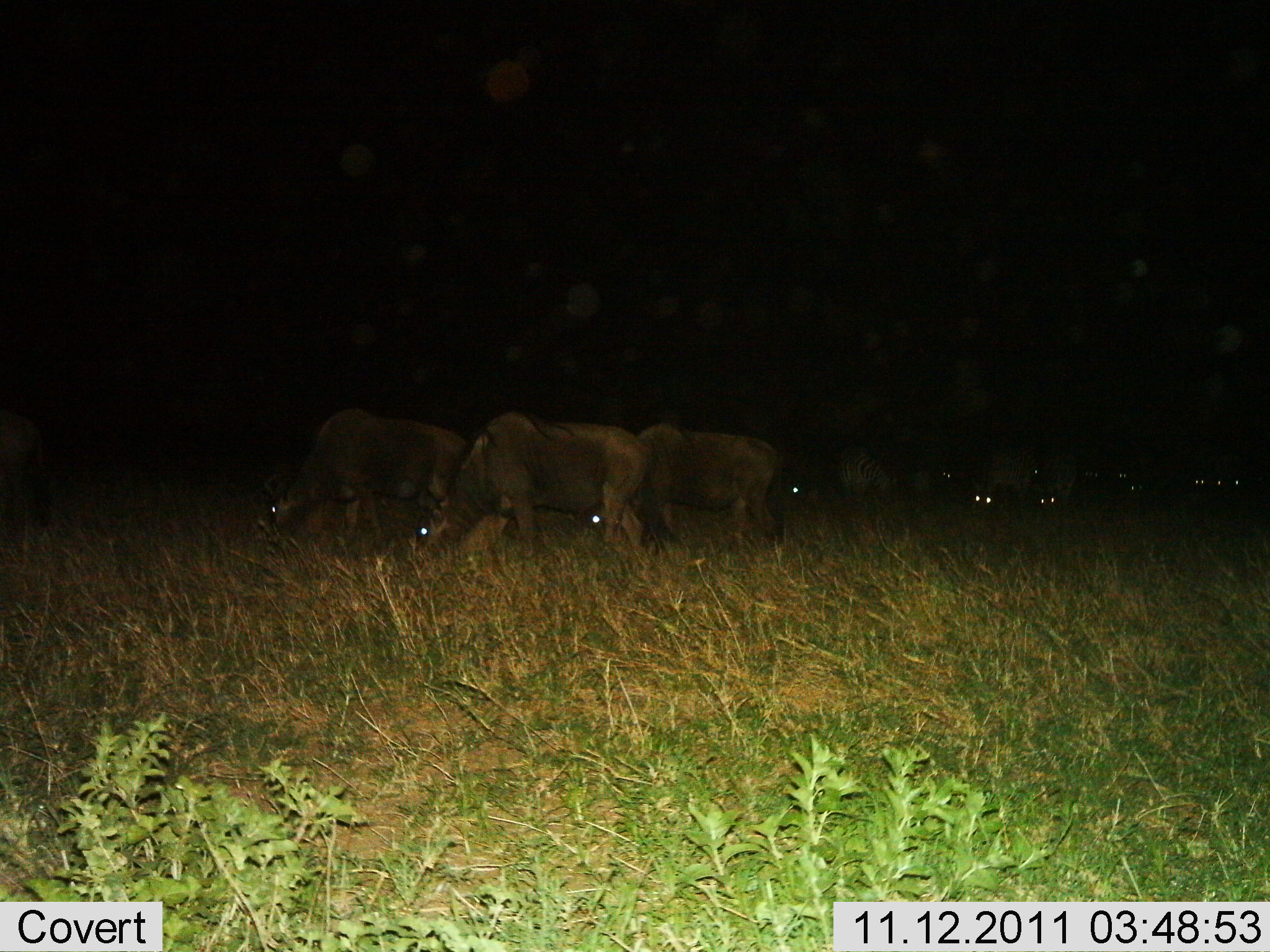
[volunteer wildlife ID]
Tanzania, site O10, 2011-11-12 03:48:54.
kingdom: Animalia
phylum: Chordata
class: Mammalia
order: Artiodactyla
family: Bovidae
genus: Connochaetes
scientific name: Connochaetes taurinus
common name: blue wildebeest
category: wildebeest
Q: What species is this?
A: Wildebeest (blue wildebeest) (Connochaetes taurinus).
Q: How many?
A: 11-50.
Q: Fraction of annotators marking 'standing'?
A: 31%.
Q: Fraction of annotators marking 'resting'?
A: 8%.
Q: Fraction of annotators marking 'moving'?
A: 0%.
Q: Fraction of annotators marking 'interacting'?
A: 0%.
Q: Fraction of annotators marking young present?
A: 0%.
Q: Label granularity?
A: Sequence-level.